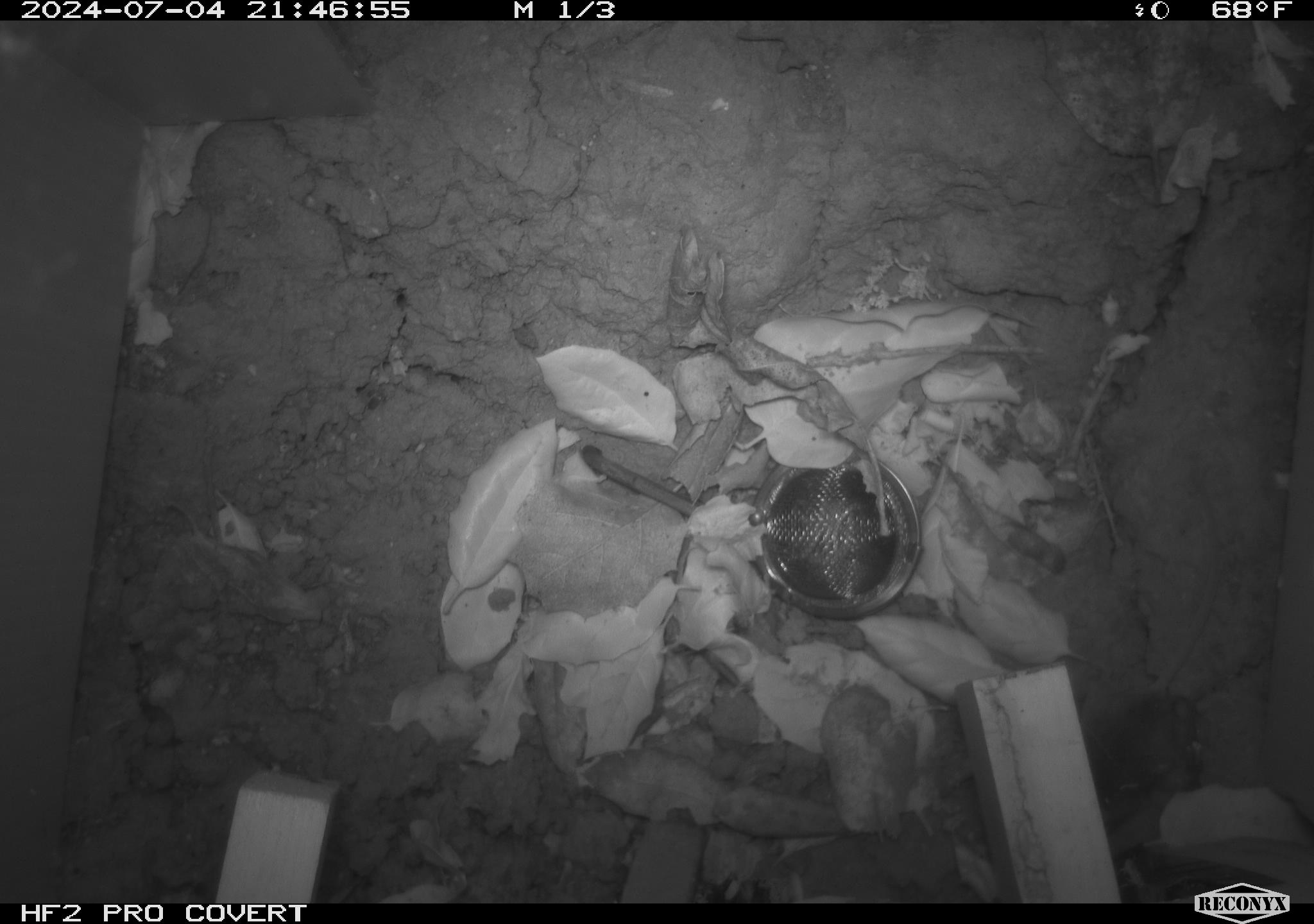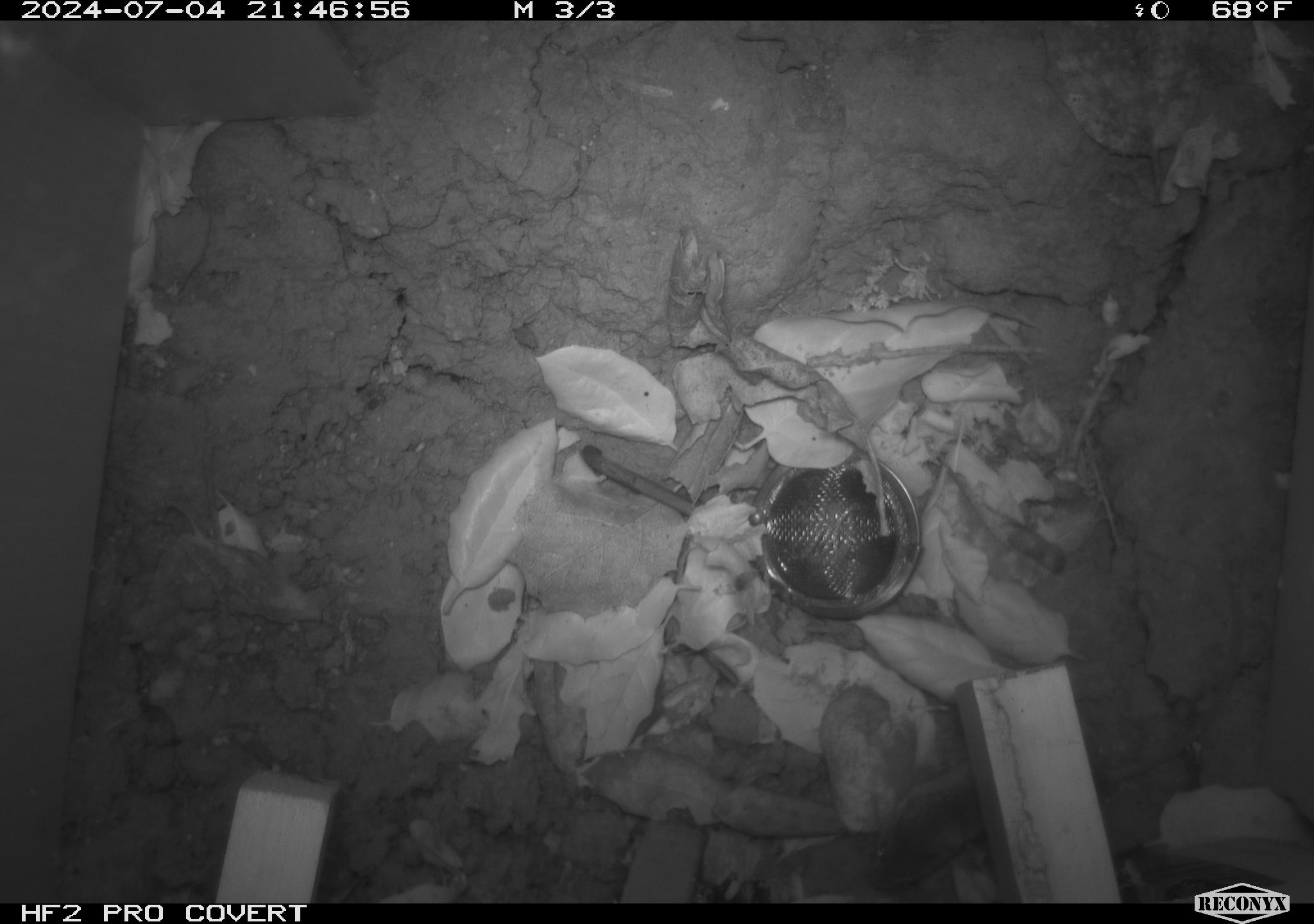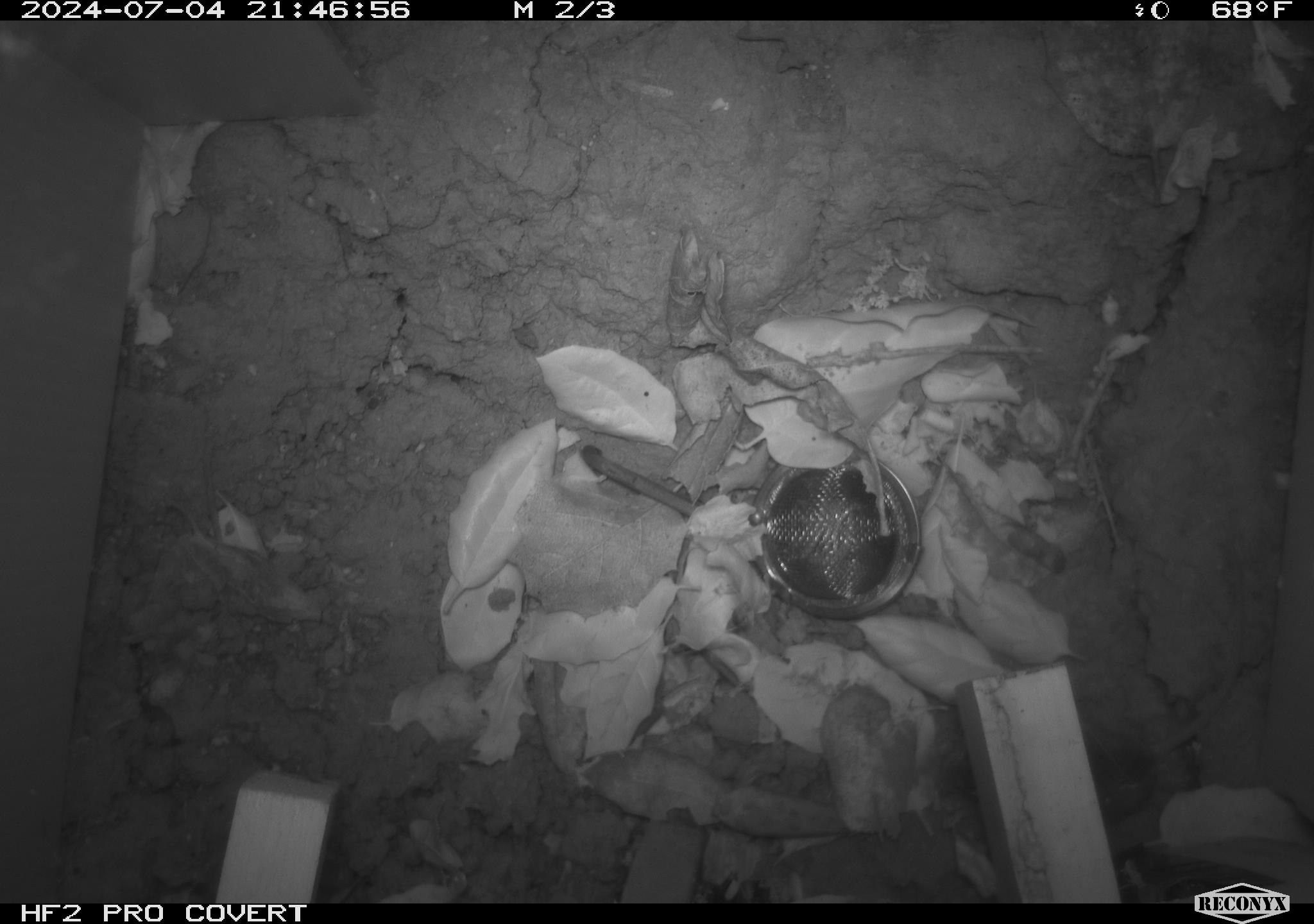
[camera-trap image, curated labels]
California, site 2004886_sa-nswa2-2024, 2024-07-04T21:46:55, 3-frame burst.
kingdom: Animalia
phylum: Chordata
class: Mammalia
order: Rodentia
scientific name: Rodentia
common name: rodent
Rodent (Rodentia).